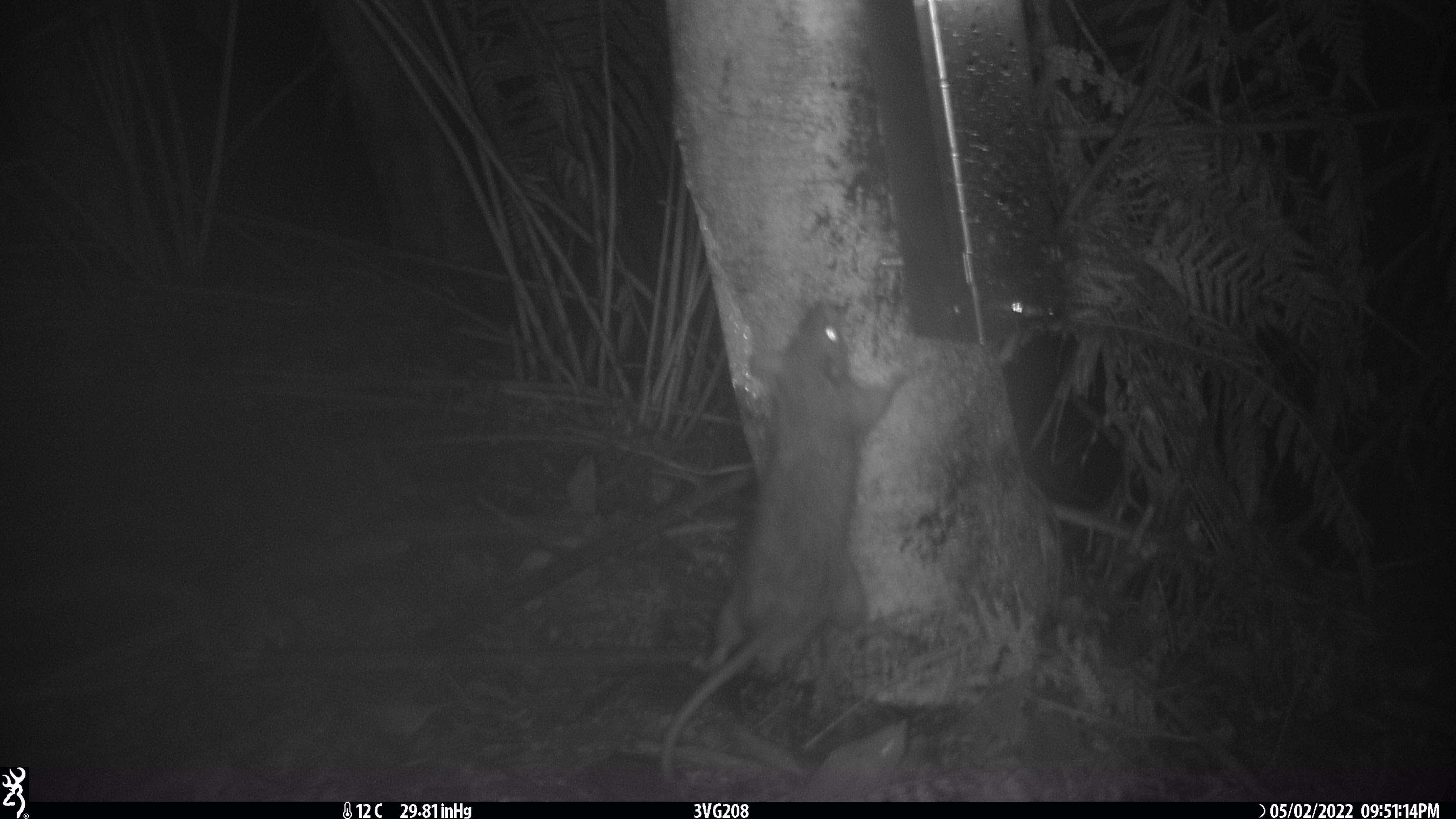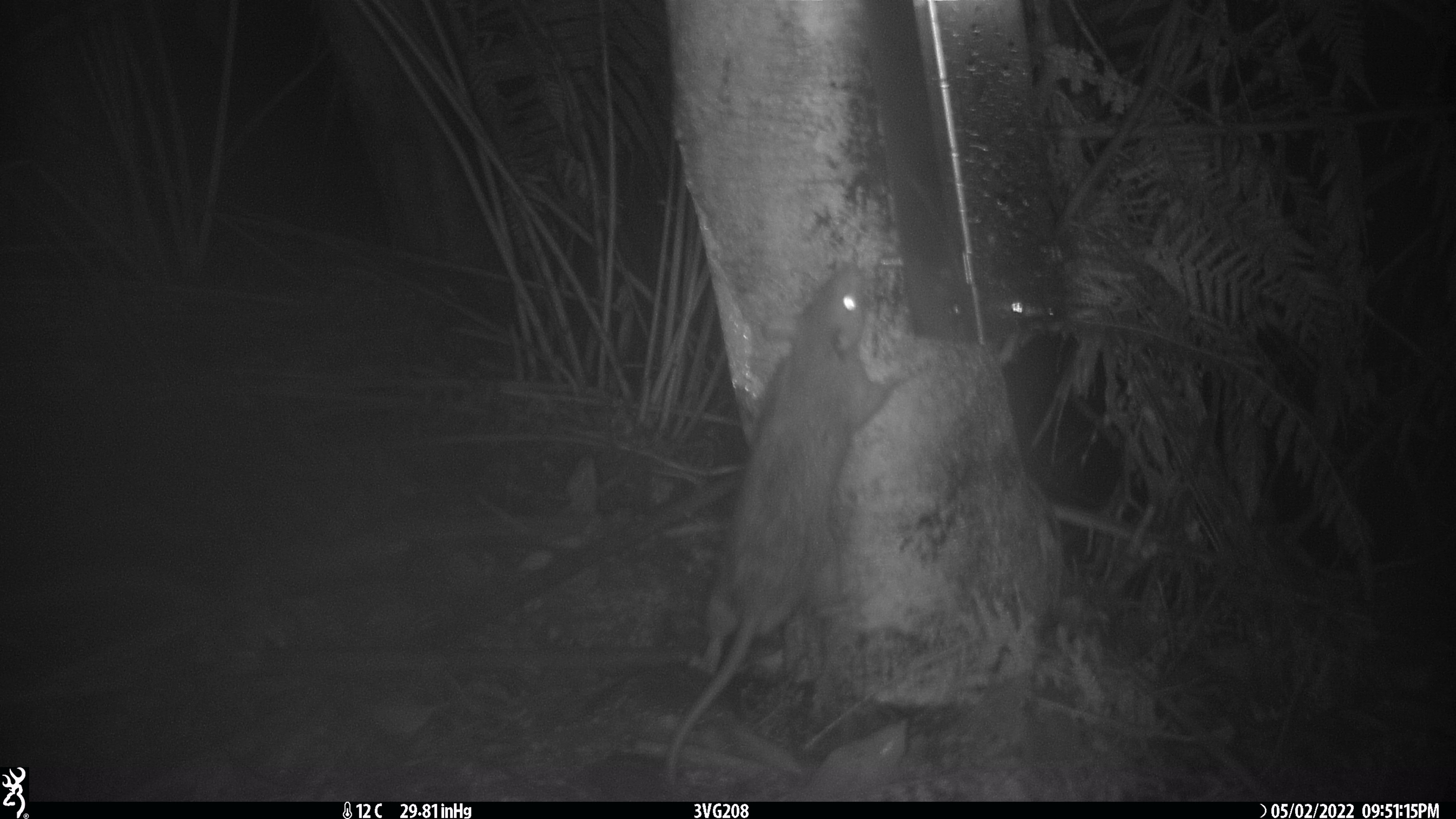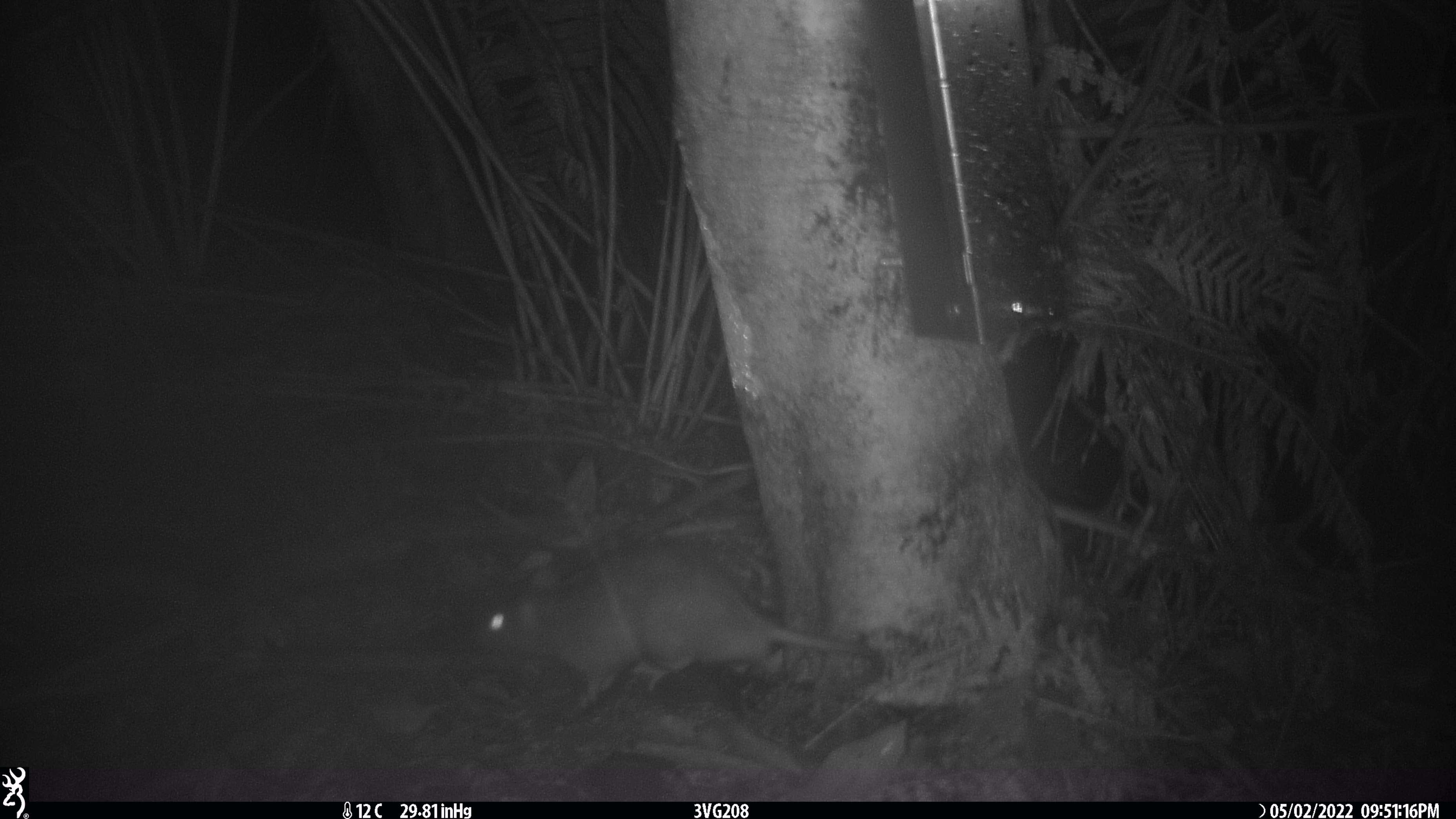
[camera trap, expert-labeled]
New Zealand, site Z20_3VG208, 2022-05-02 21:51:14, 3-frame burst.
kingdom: Animalia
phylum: Chordata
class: Mammalia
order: Rodentia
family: Muridae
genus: Rattus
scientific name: Rattus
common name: rat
Rat (Rattus).